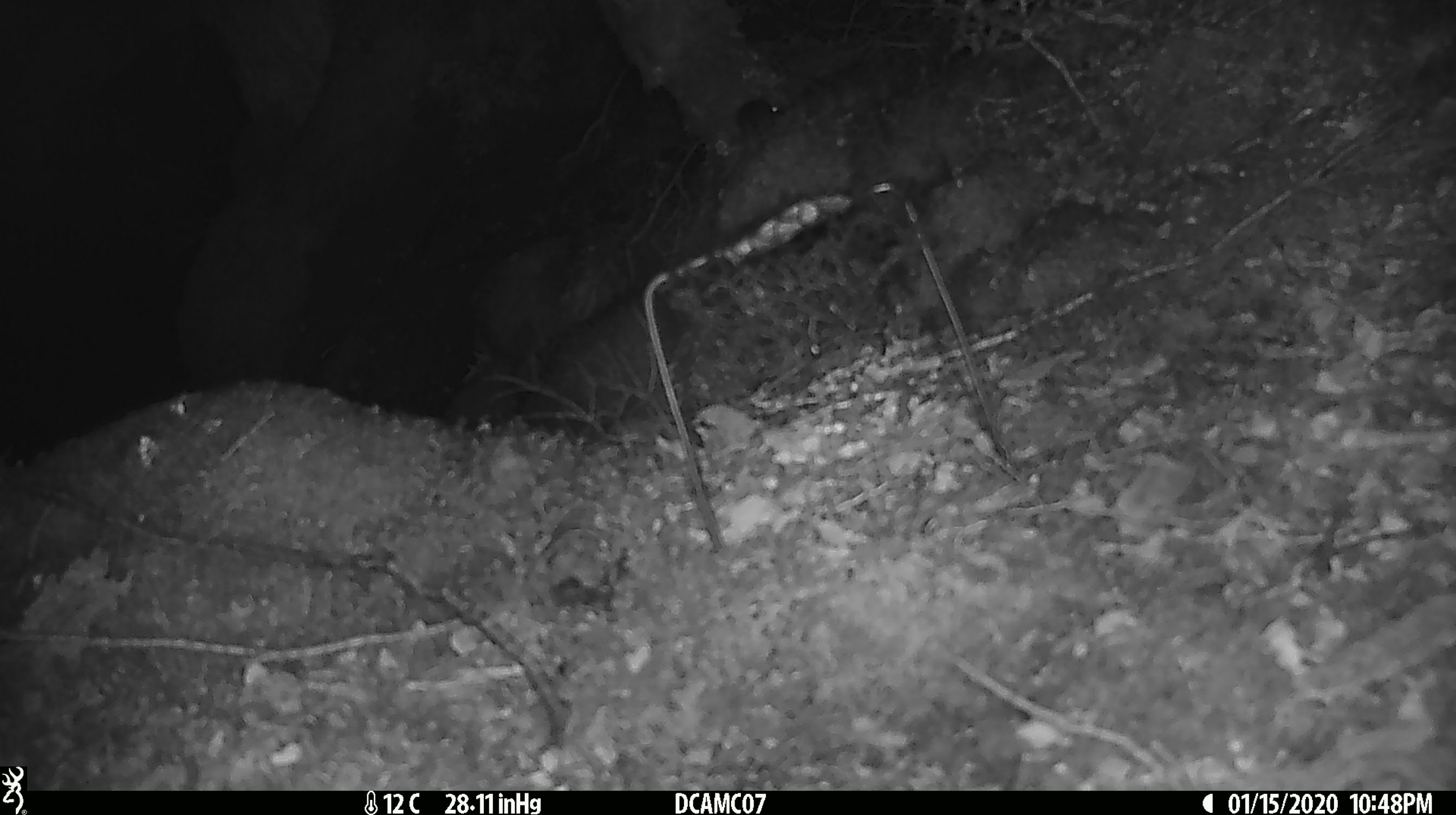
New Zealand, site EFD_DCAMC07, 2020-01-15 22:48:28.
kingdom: Animalia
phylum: Chordata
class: Mammalia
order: Rodentia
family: Muridae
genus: Mus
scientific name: Mus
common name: mouse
Mouse (Mus).